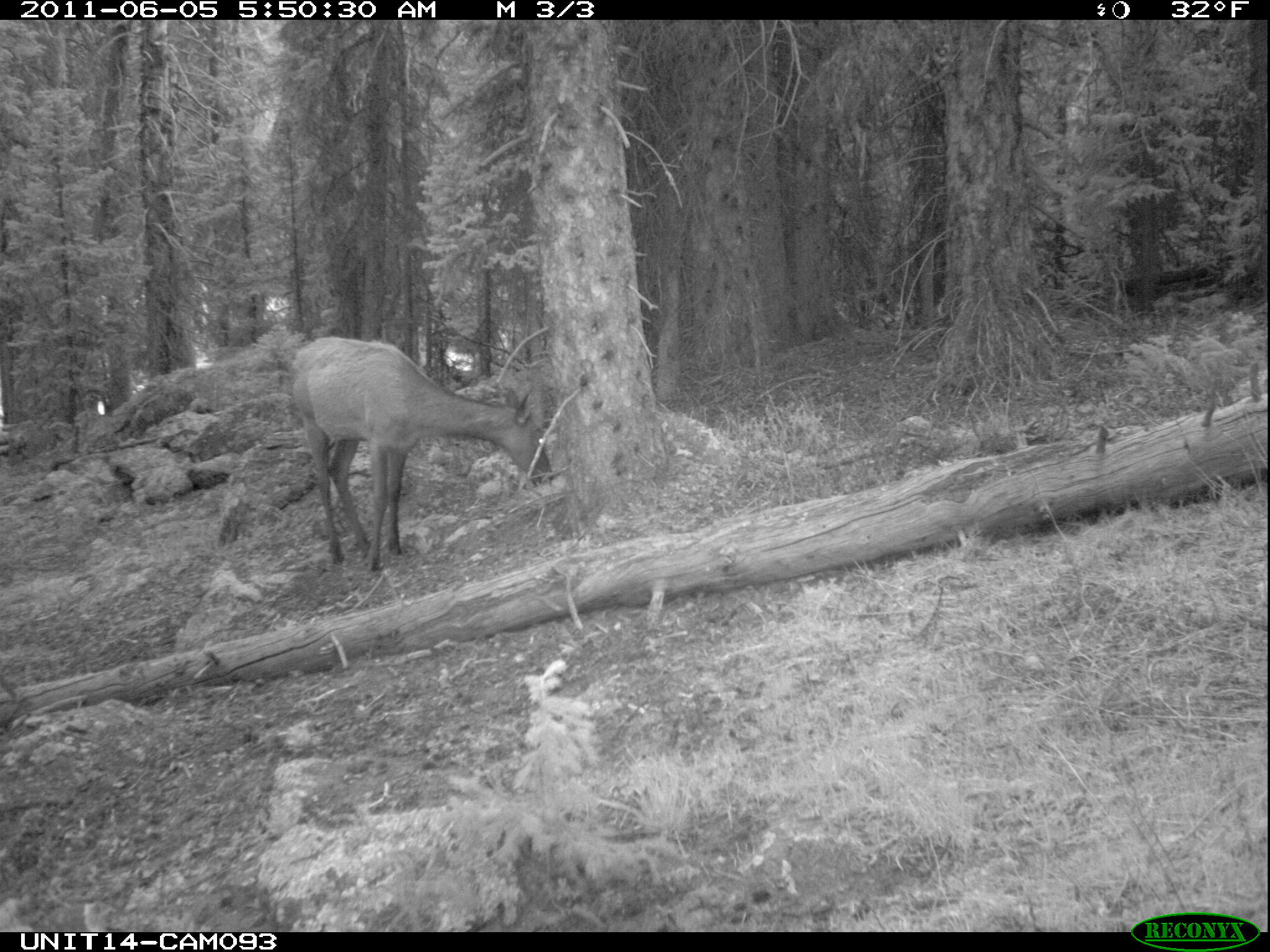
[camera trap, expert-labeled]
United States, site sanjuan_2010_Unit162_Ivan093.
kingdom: Animalia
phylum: Chordata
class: Mammalia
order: Artiodactyla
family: Cervidae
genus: Cervus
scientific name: Cervus elaphus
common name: red deer